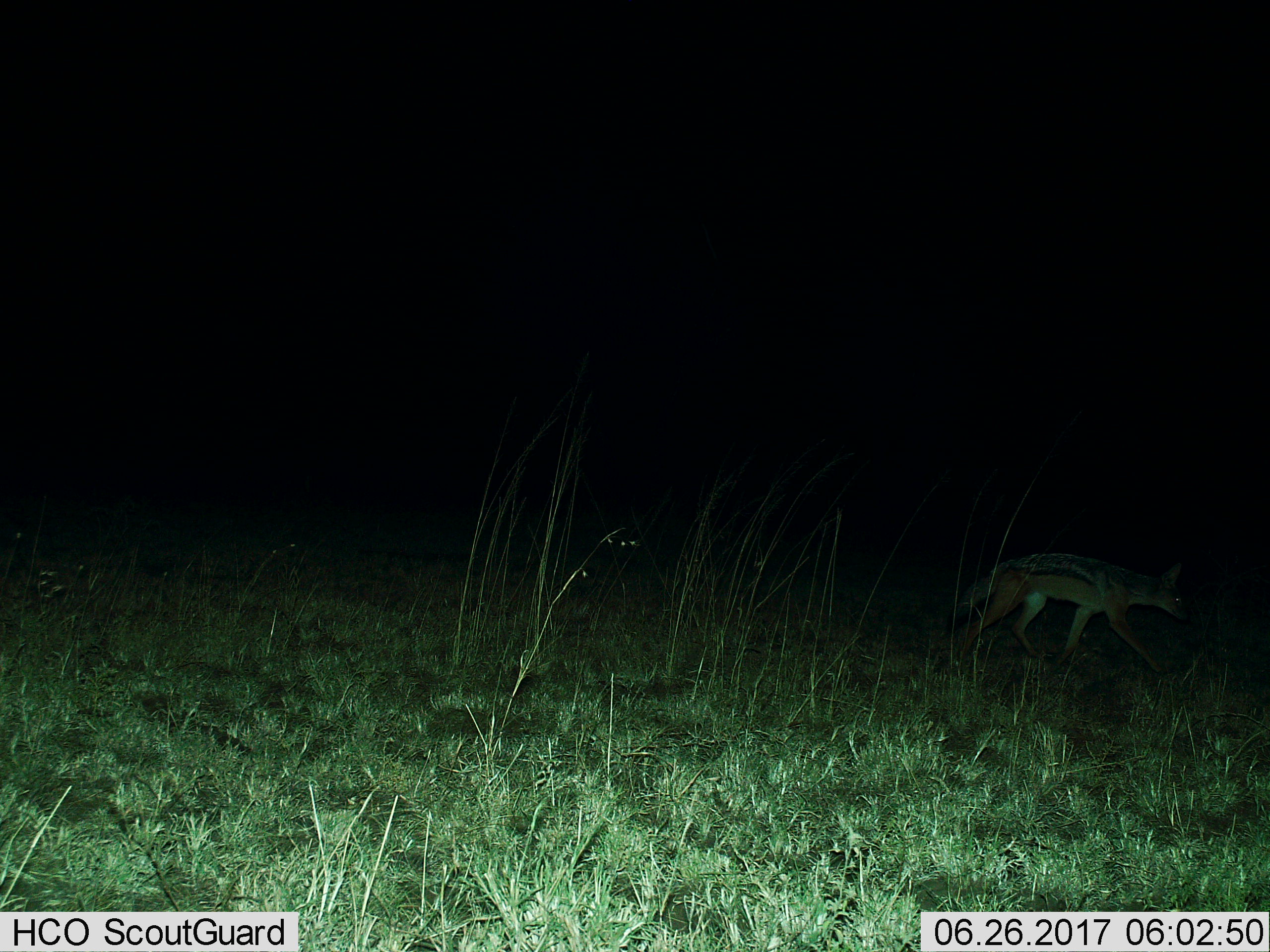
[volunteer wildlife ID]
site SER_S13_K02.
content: unidentified animal